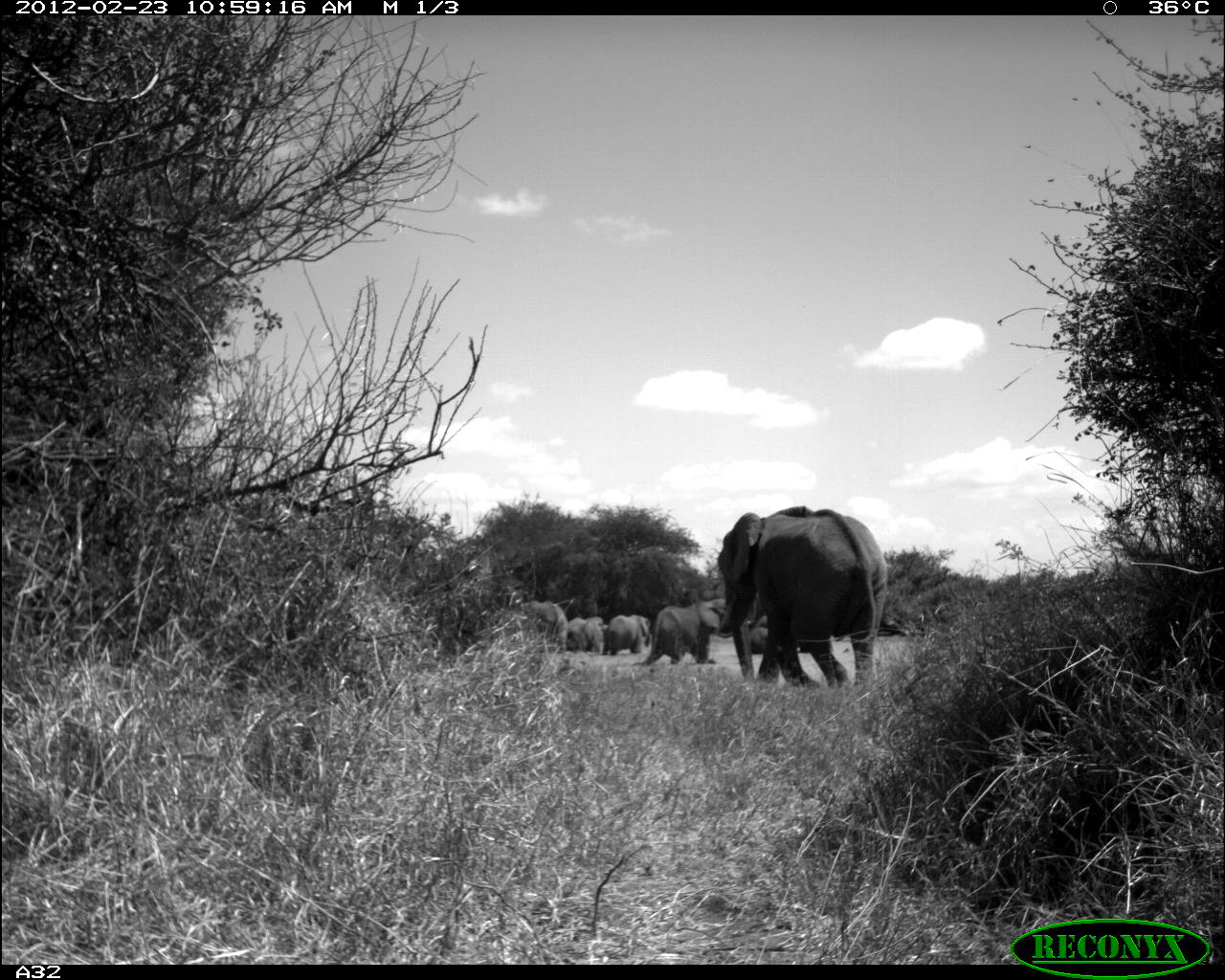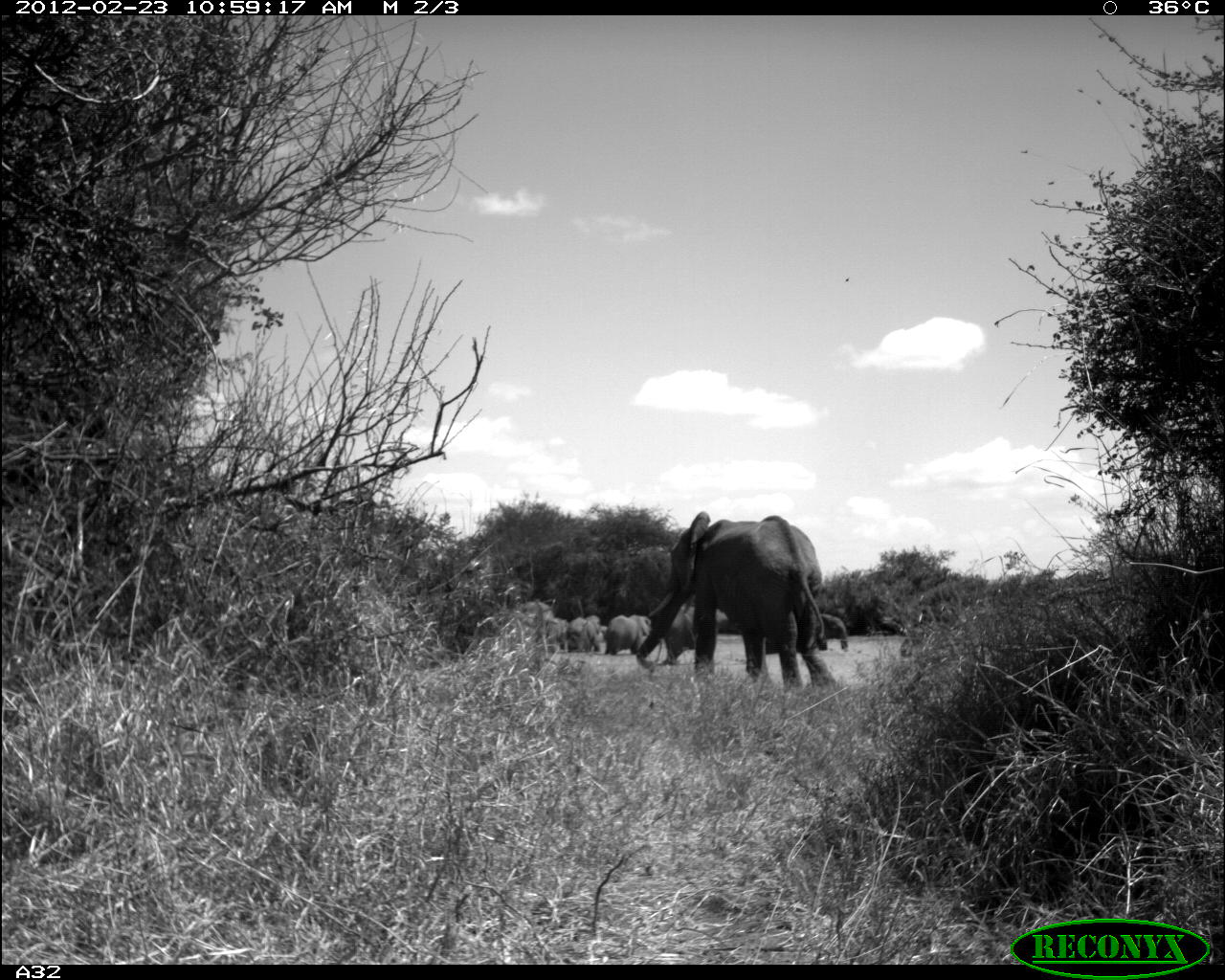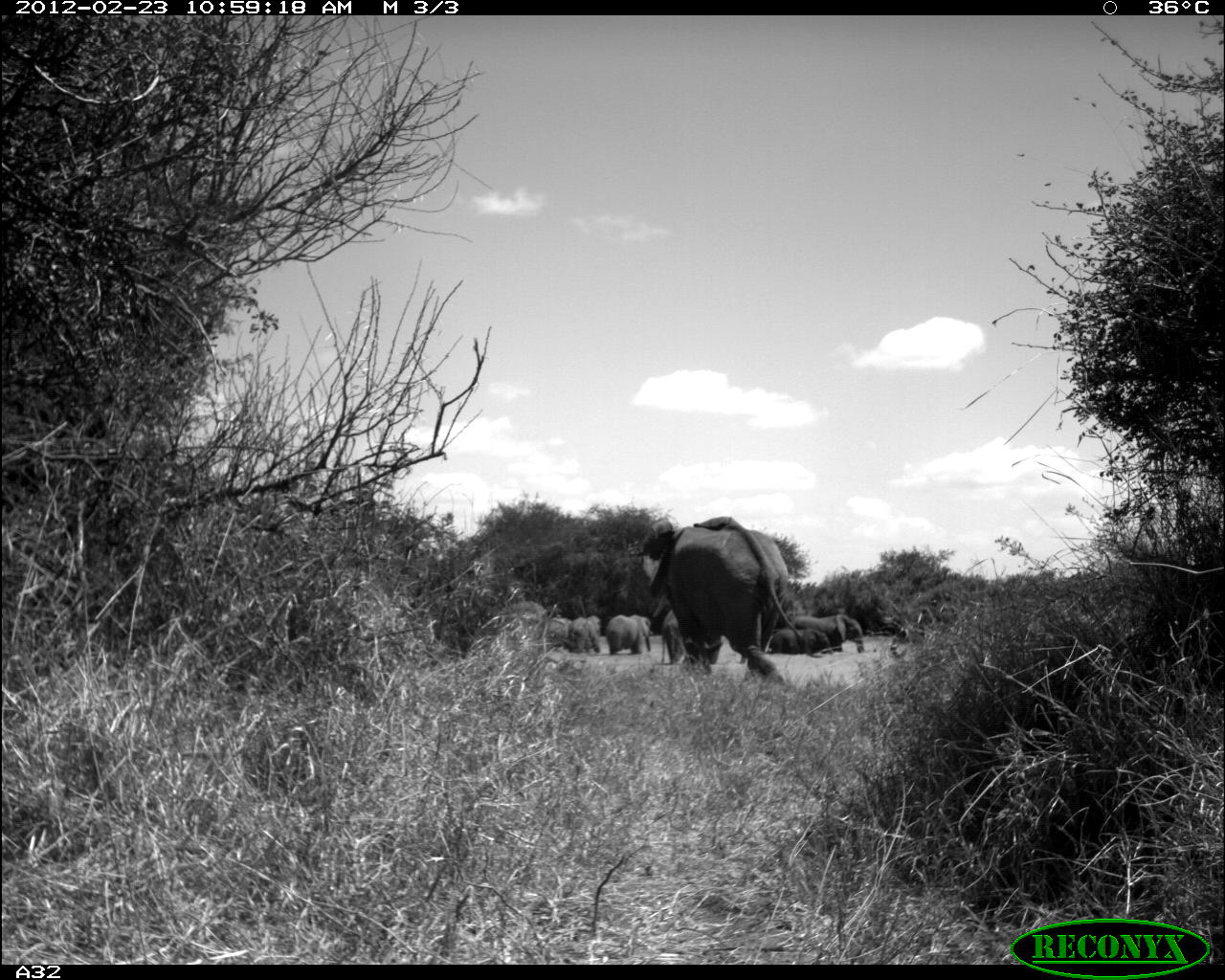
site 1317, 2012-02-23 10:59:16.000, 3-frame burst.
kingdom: Animalia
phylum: Chordata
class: Mammalia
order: Proboscidea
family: Elephantidae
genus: Loxodonta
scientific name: Loxodonta africana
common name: african bush elephant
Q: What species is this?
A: Loxodonta africana (african bush elephant).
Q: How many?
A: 6.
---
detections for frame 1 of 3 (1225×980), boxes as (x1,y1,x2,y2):
loxodonta africana: (716,505,887,689); (636,598,731,664); (524,601,567,652); (608,614,652,655); (570,613,605,653)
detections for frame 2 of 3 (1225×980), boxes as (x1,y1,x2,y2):
loxodonta africana: (635,510,839,691); (657,602,724,667); (804,610,852,651); (607,614,652,656); (565,614,603,652)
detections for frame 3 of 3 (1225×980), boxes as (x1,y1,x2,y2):
loxodonta africana: (638,515,788,688); (789,614,865,654); (605,614,651,656); (766,629,836,655); (566,612,602,655); (660,610,684,665)